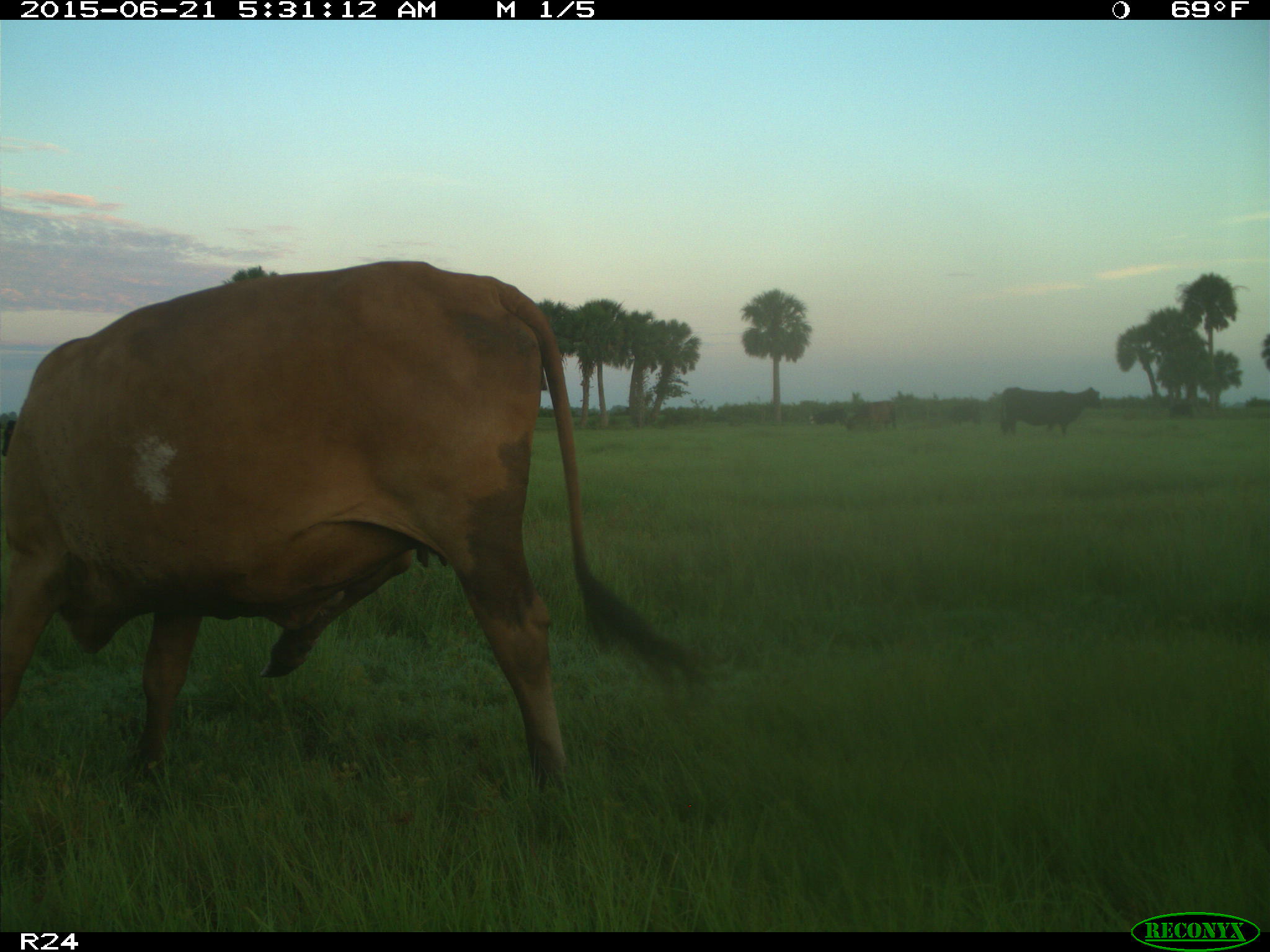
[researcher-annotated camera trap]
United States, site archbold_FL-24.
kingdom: Animalia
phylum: Chordata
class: Mammalia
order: Artiodactyla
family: Bovidae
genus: Bos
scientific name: Bos taurus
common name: domestic cow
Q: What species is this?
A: Bos taurus (domestic cow).